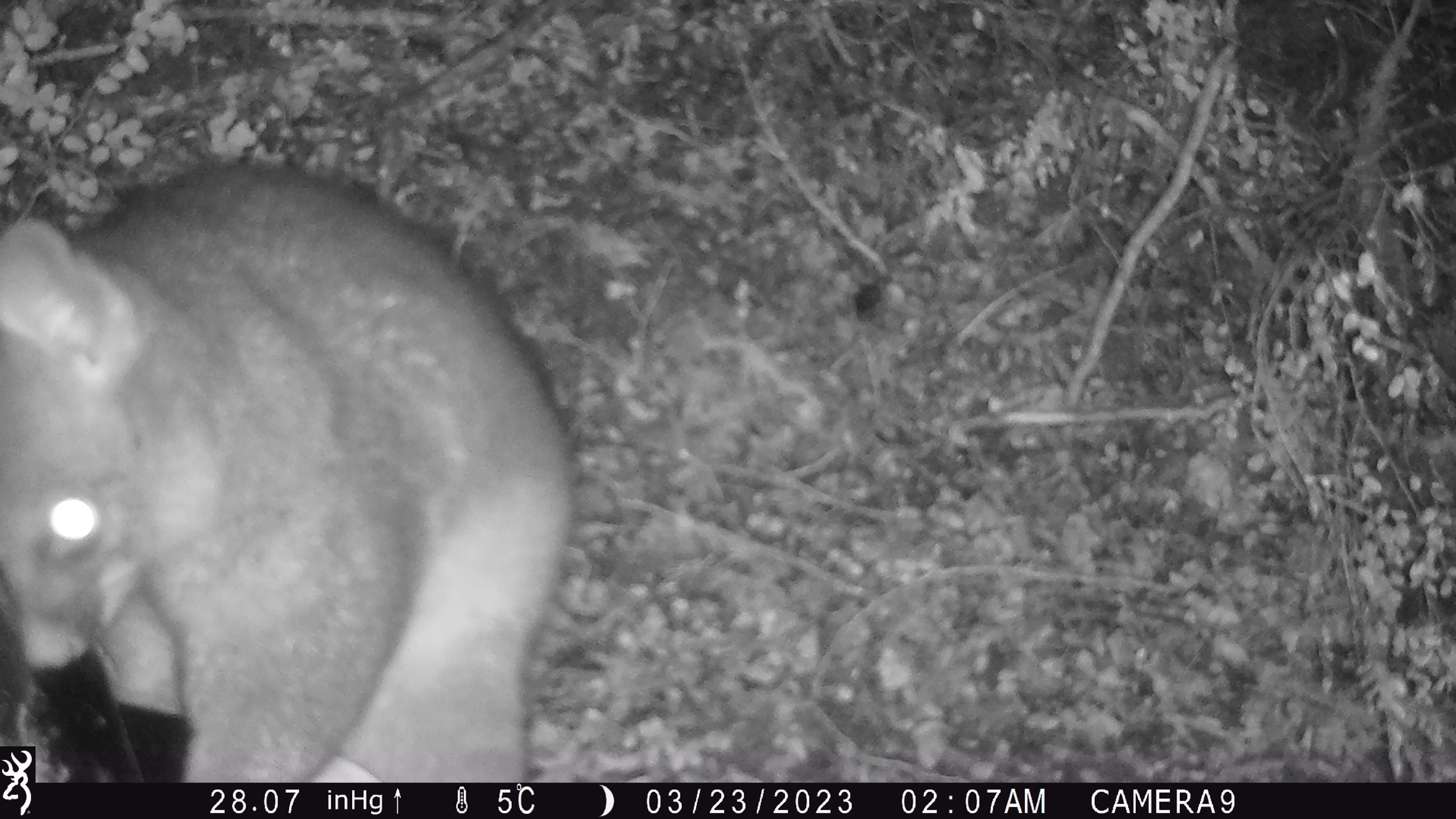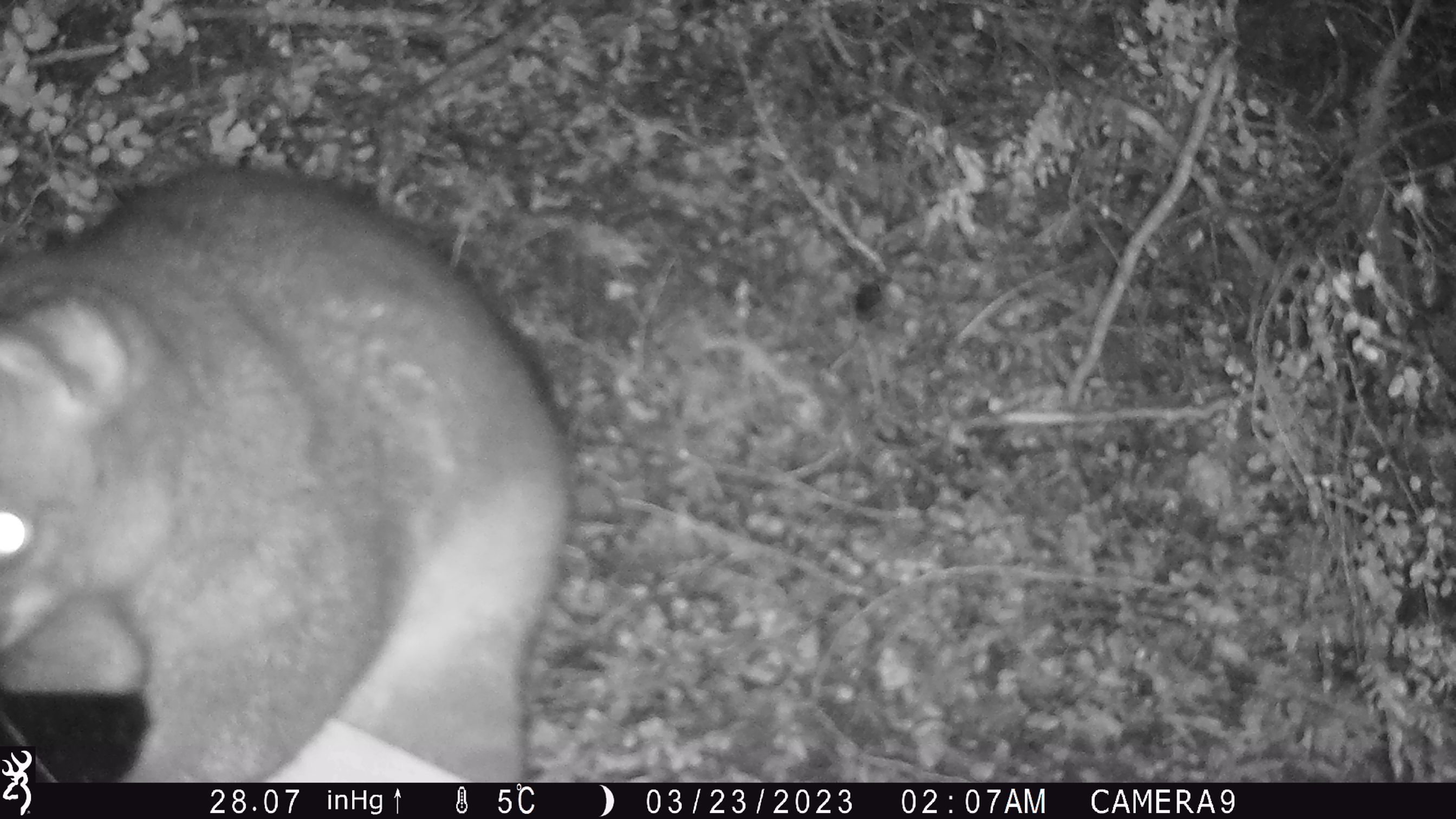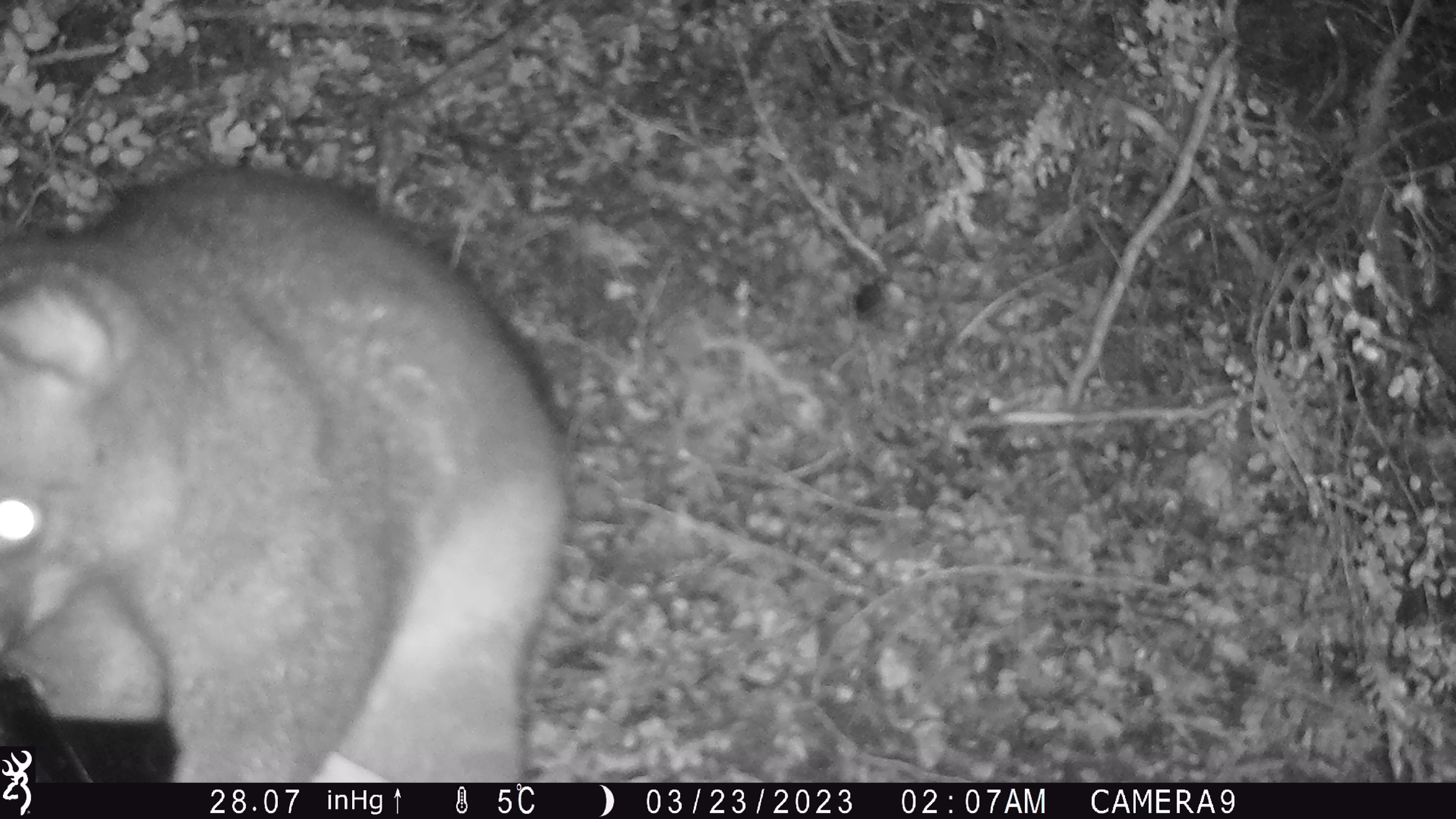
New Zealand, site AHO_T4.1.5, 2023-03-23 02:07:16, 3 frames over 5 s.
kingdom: Animalia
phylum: Chordata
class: Mammalia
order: Carnivora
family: Mustelidae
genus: Mustela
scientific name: Mustela erminea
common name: stoat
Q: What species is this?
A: Stoat (Mustela erminea).